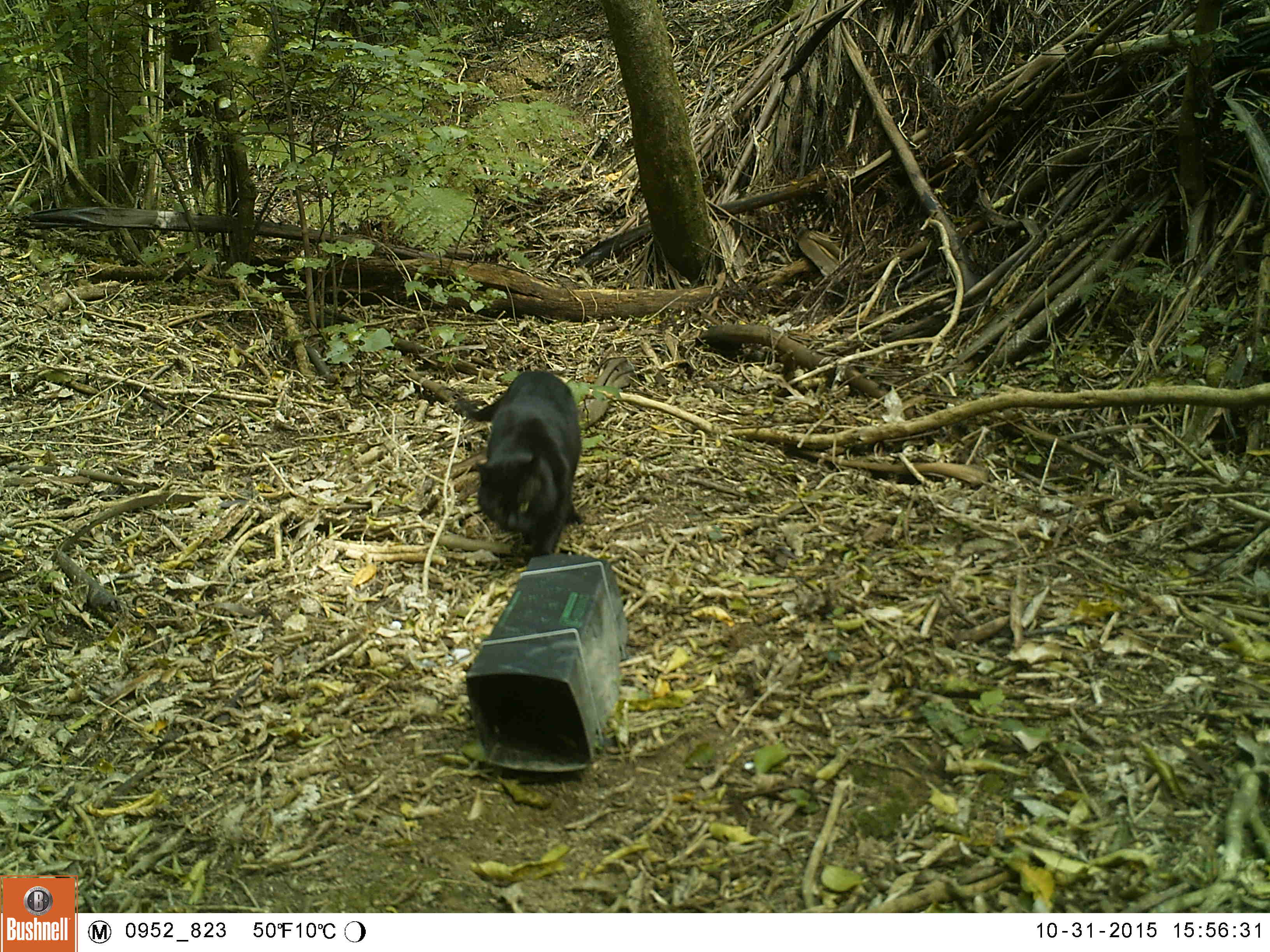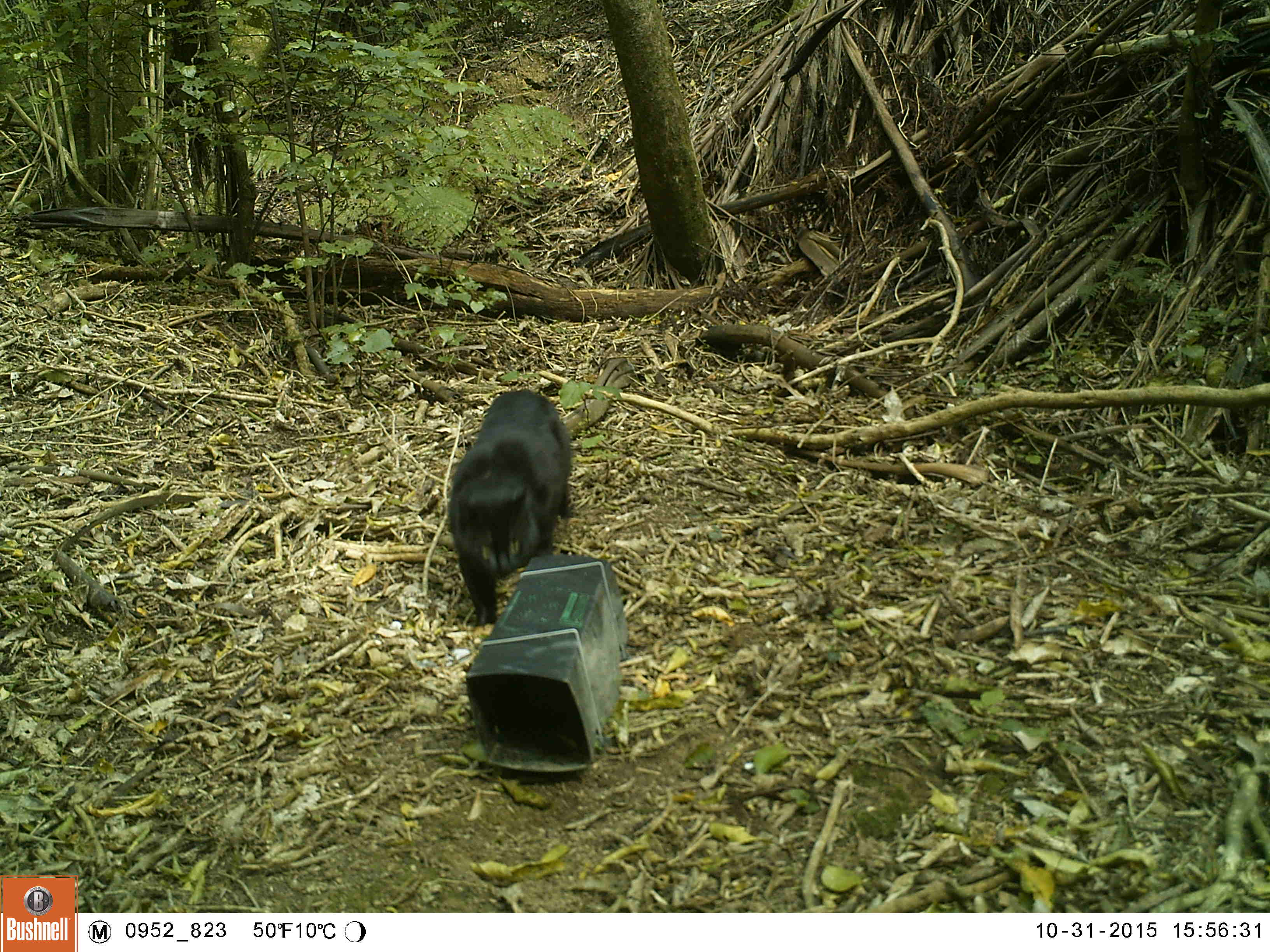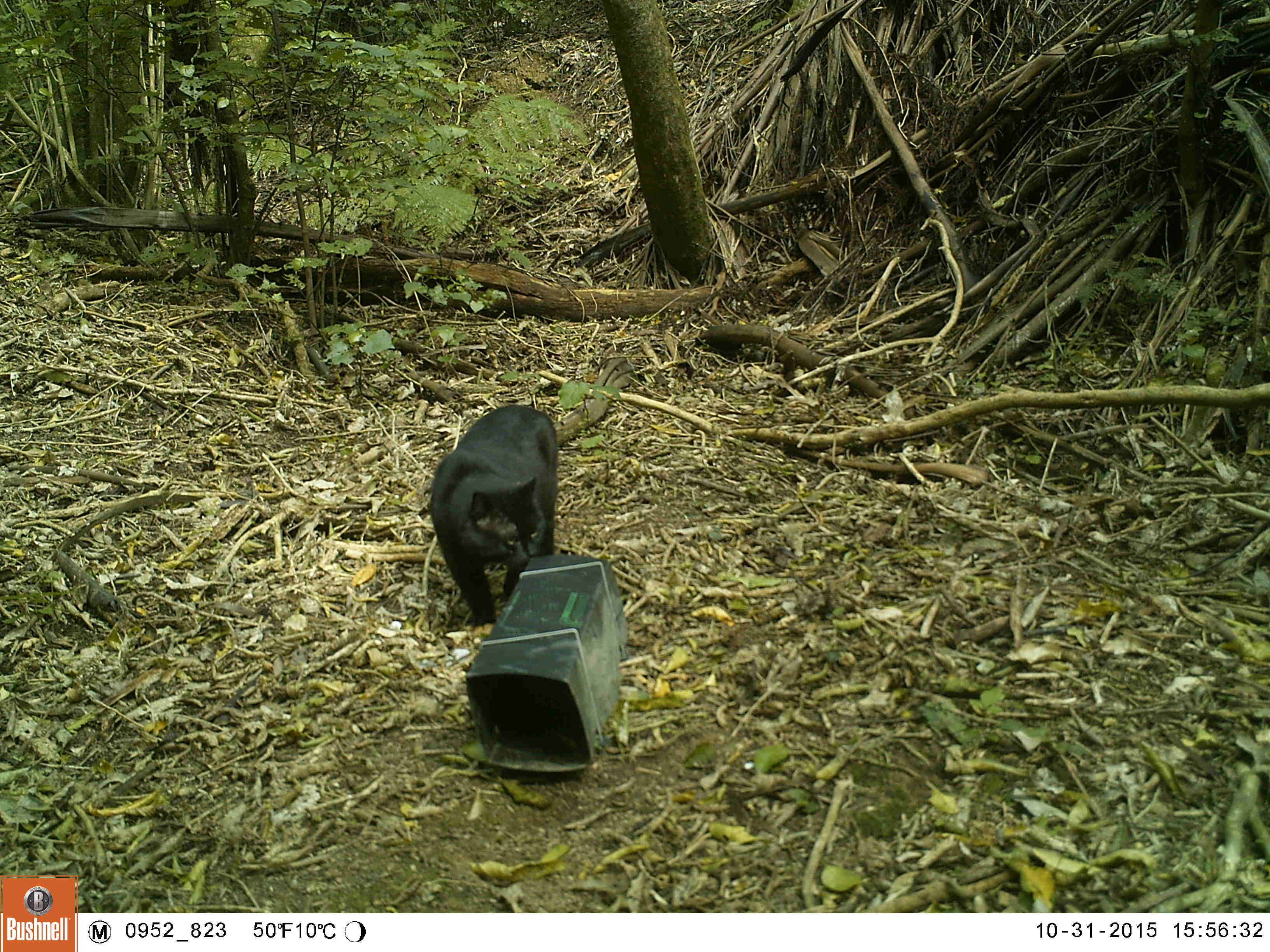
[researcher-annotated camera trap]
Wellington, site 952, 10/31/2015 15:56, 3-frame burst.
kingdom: Animalia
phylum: Chordata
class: Mammalia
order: Carnivora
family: Felidae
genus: Felis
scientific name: Felis catus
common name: cat